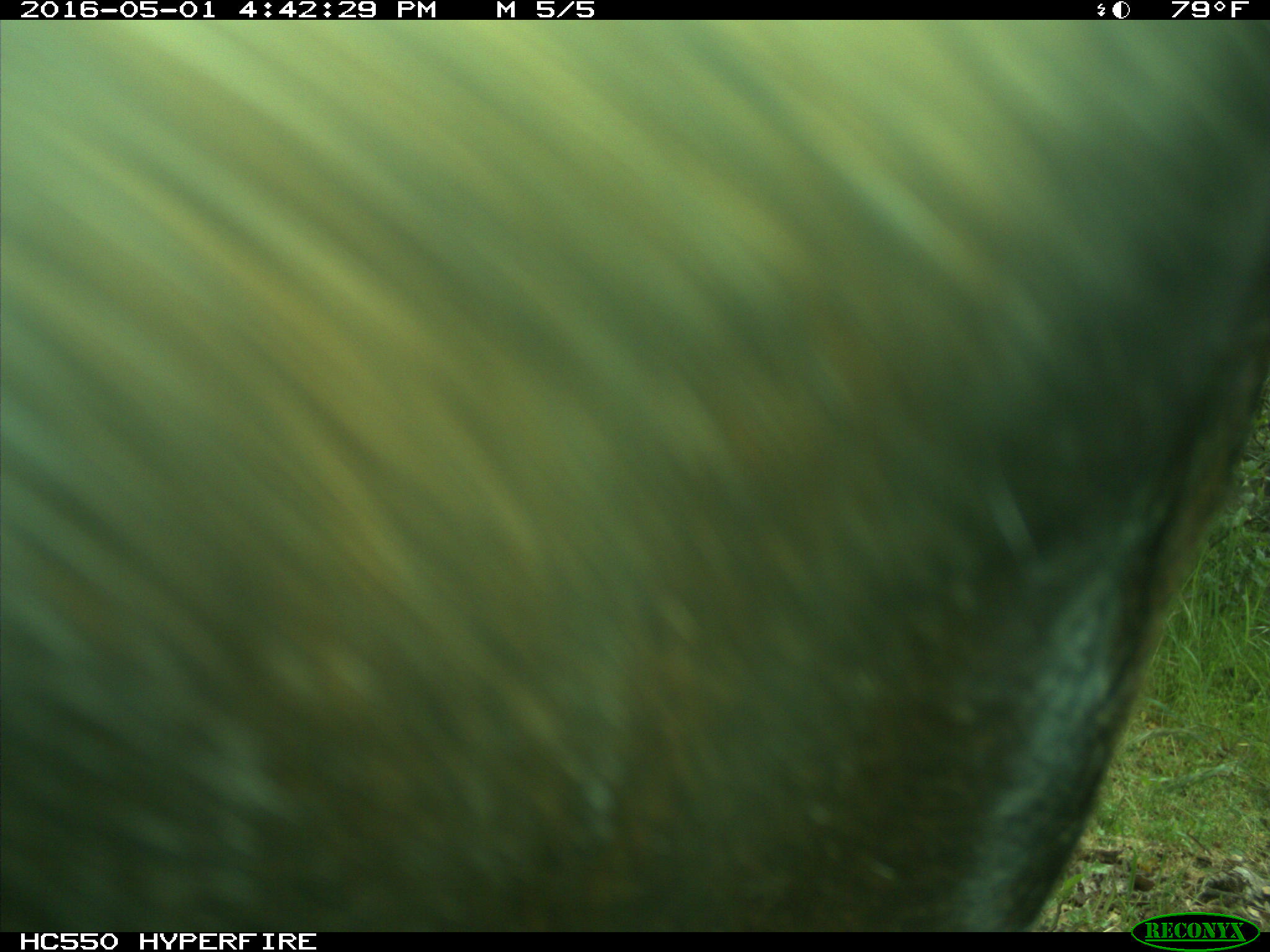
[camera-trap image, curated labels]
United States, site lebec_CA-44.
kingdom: Animalia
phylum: Chordata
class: Mammalia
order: Artiodactyla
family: Bovidae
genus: Bos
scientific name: Bos taurus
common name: domestic cow